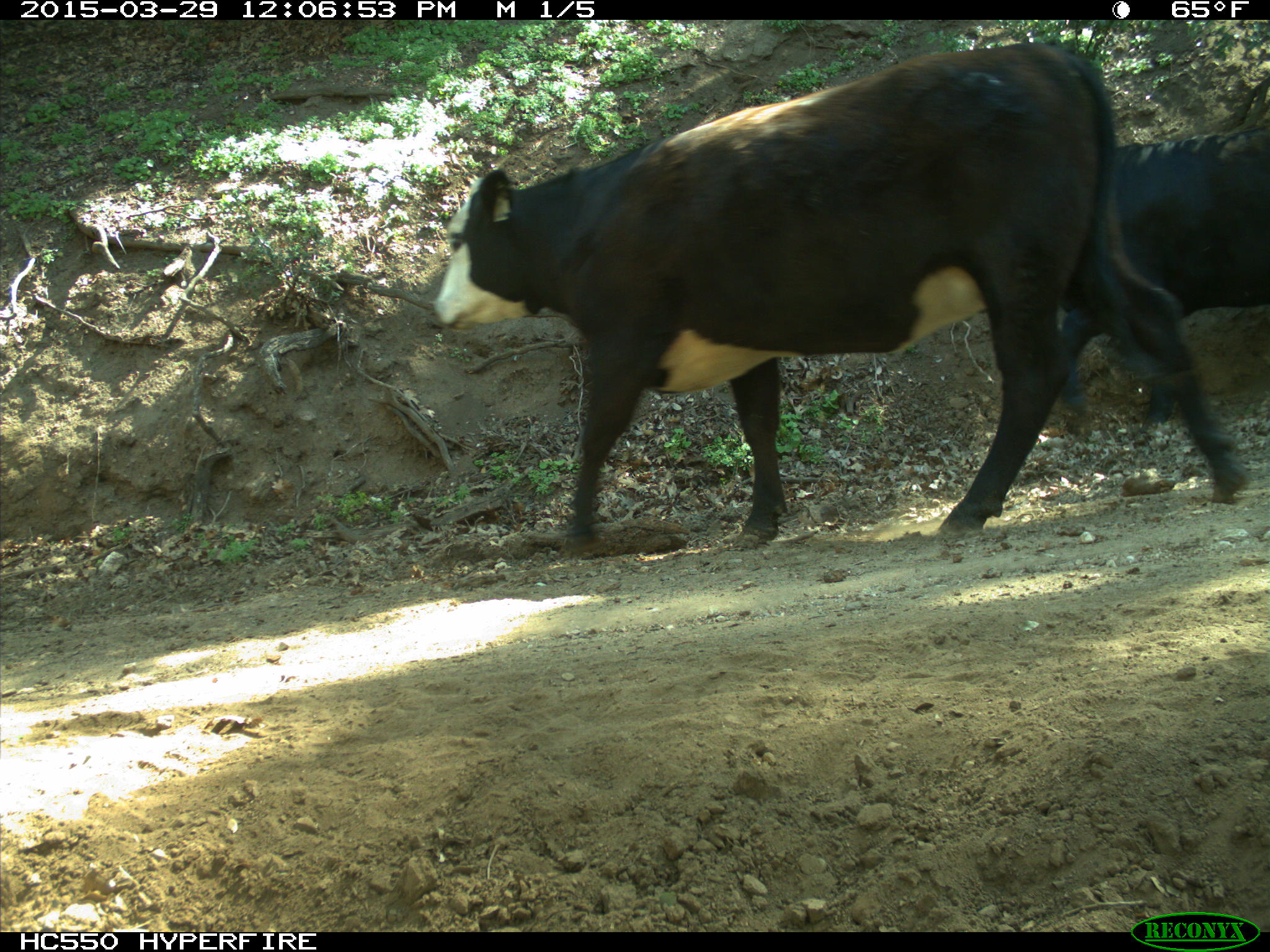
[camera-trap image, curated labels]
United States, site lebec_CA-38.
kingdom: Animalia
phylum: Chordata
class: Mammalia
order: Artiodactyla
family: Bovidae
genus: Bos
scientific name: Bos taurus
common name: domestic cow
Bos taurus (domestic cow).